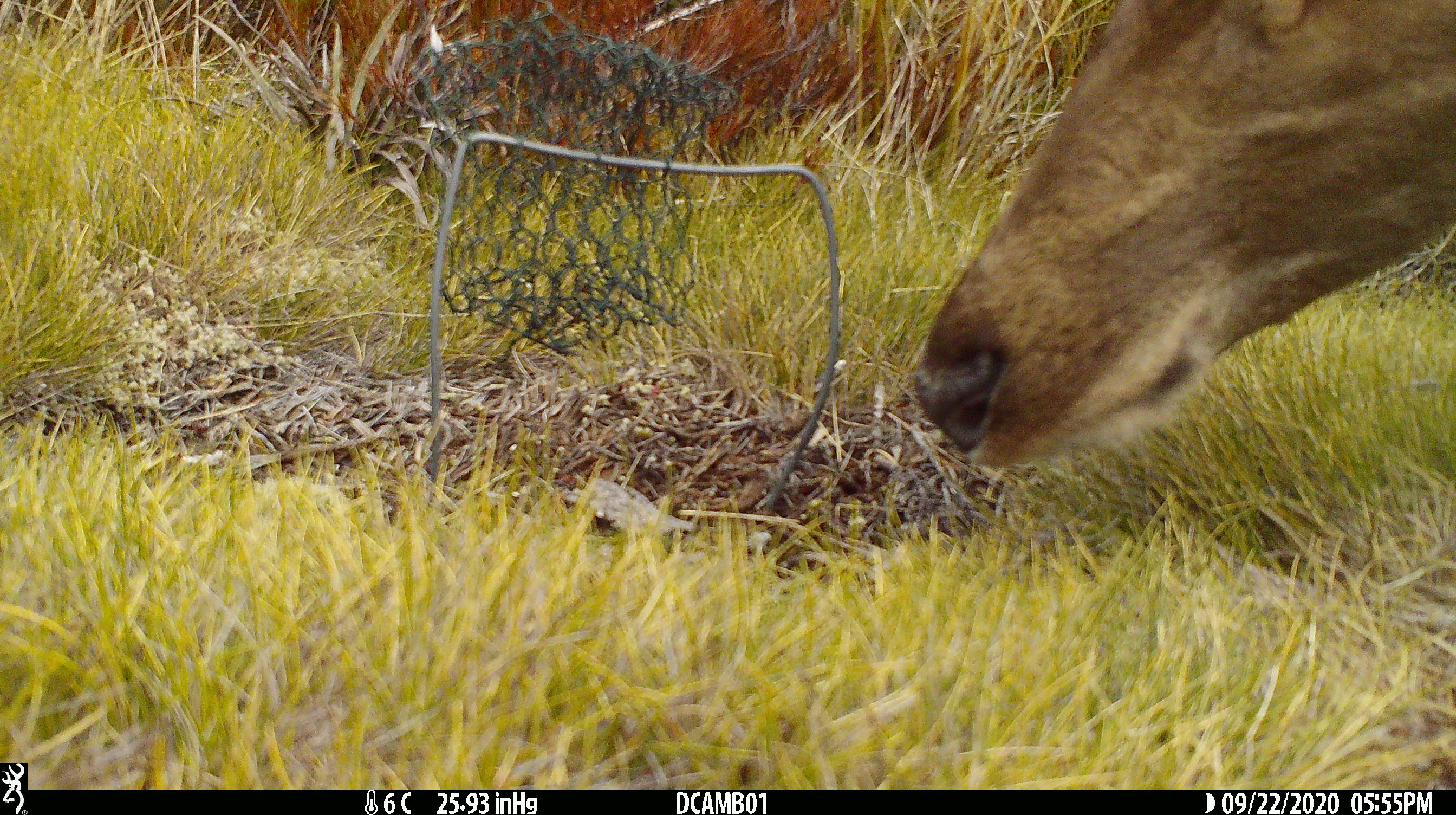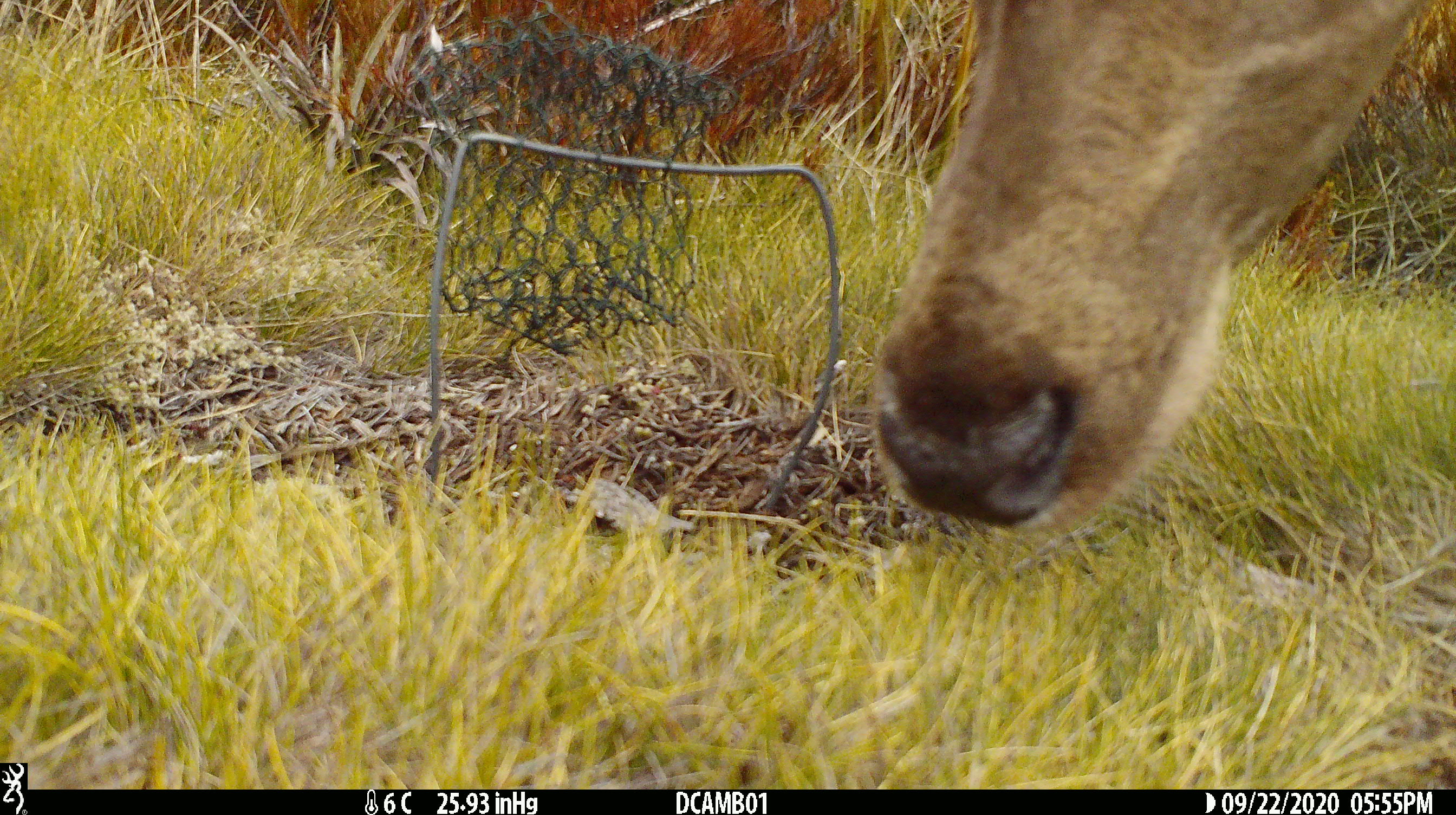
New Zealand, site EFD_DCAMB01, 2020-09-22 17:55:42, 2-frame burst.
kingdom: Animalia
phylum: Chordata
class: Mammalia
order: Artiodactyla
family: Cervidae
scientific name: Cervidae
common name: deer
Deer (Cervidae).